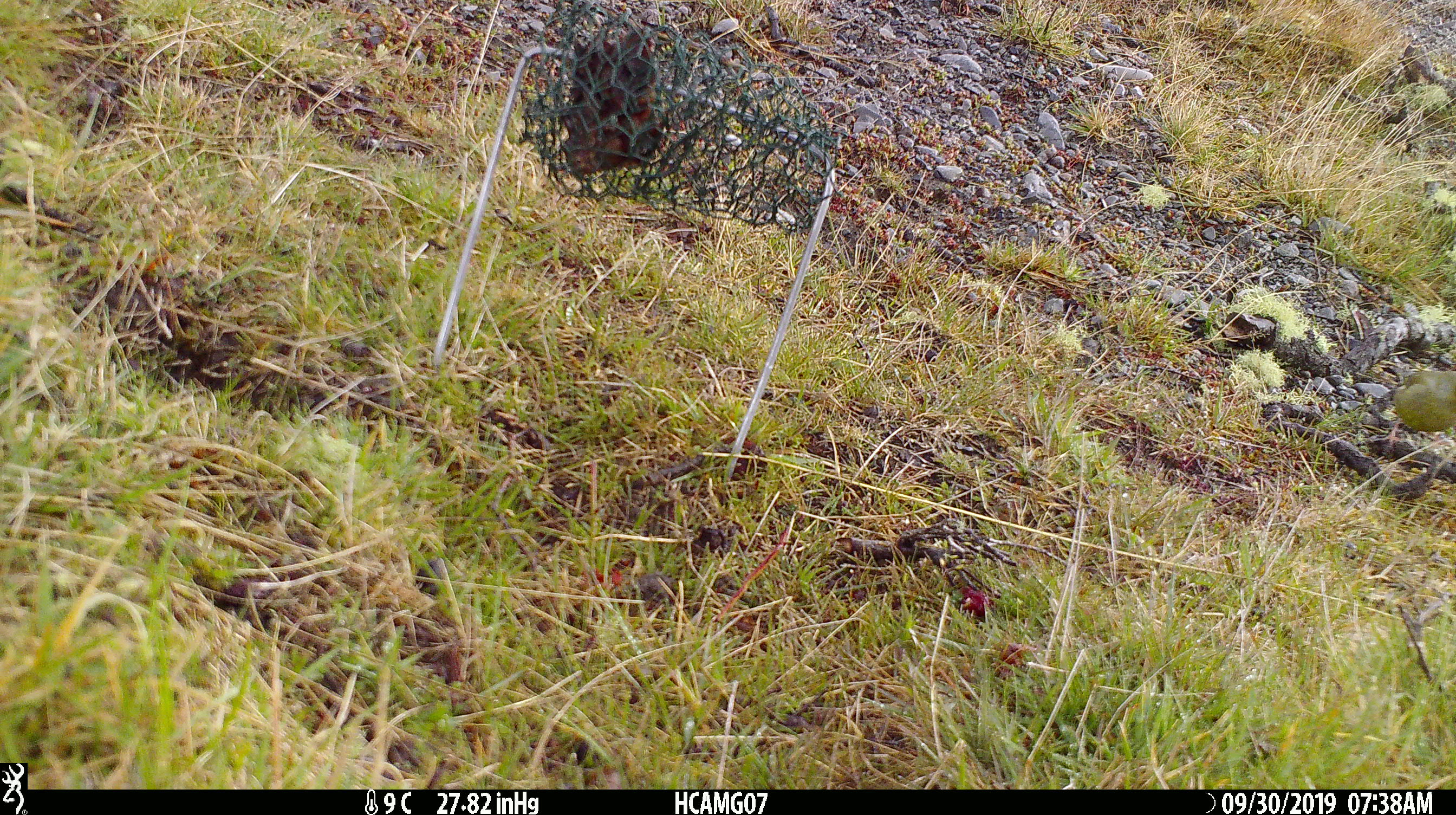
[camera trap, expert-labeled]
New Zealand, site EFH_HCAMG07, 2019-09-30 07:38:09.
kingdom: Animalia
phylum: Chordata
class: Aves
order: Passeriformes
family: Fringillidae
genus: Chloris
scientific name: Chloris chloris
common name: greenfinch